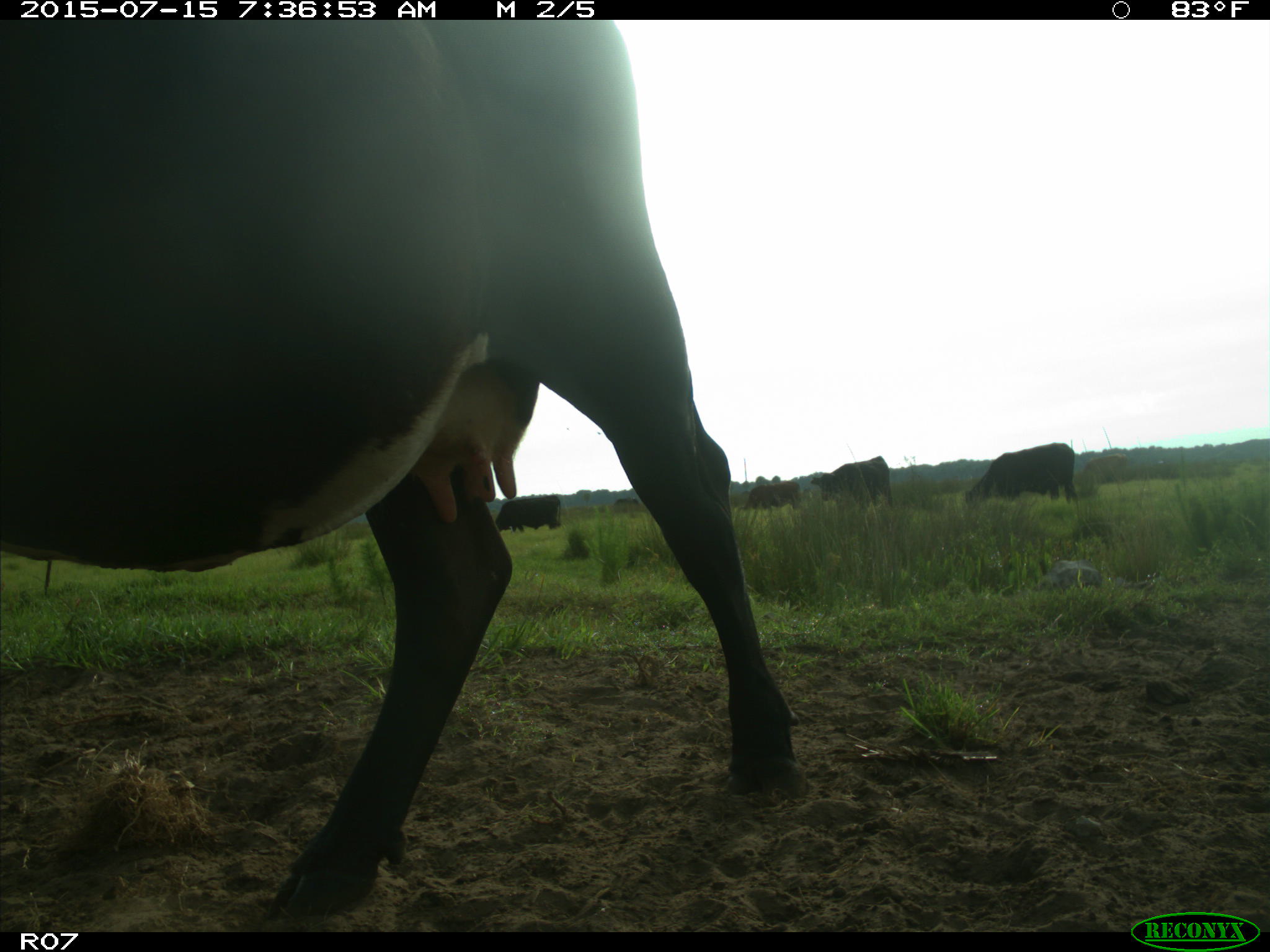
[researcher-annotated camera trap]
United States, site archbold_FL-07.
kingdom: Animalia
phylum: Chordata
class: Mammalia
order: Artiodactyla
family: Bovidae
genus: Bos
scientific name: Bos taurus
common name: domestic cow